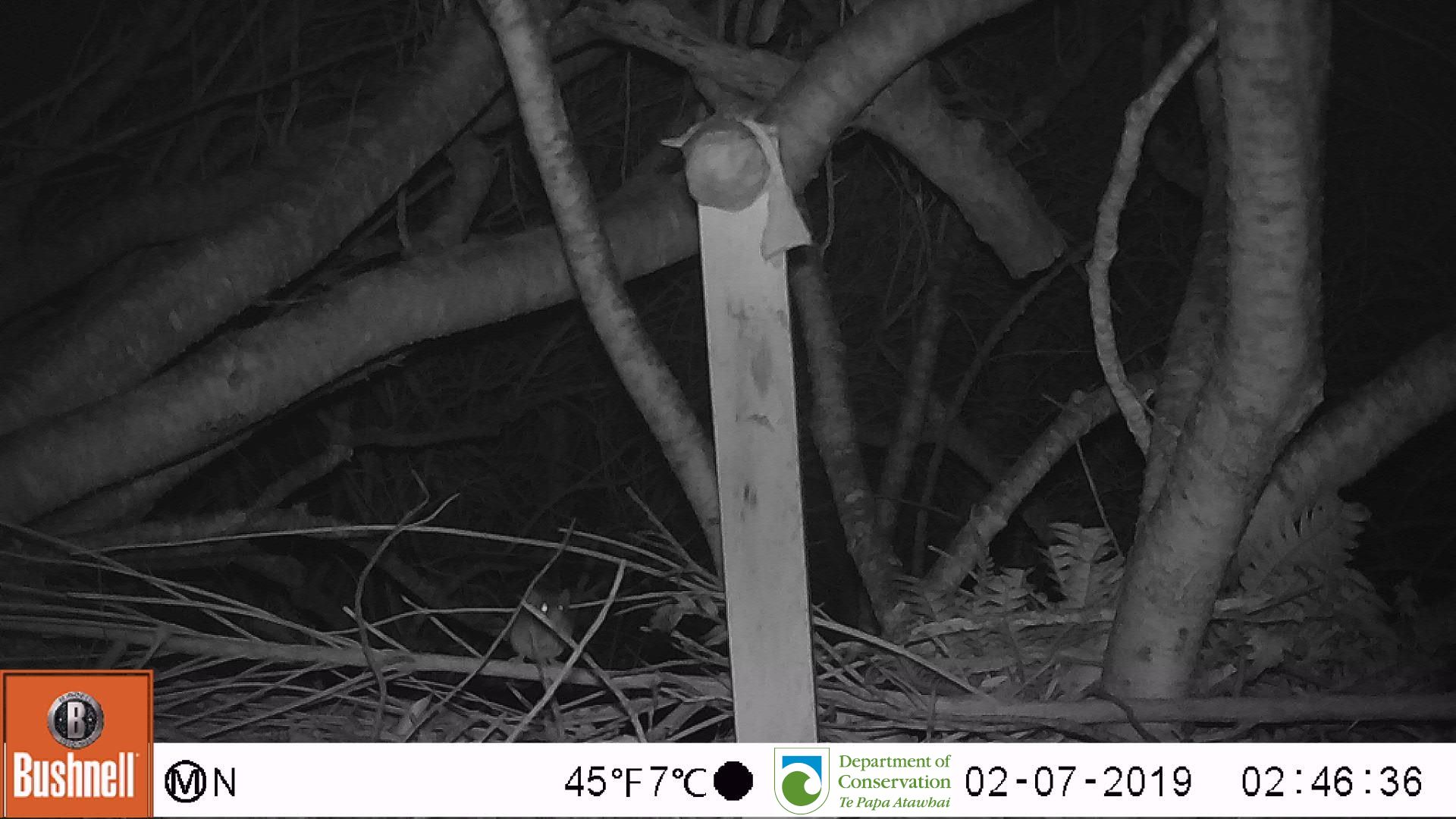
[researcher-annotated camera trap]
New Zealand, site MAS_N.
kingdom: Animalia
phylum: Chordata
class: Mammalia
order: Rodentia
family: Muridae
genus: Mus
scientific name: Mus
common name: mouse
Mouse (Mus).